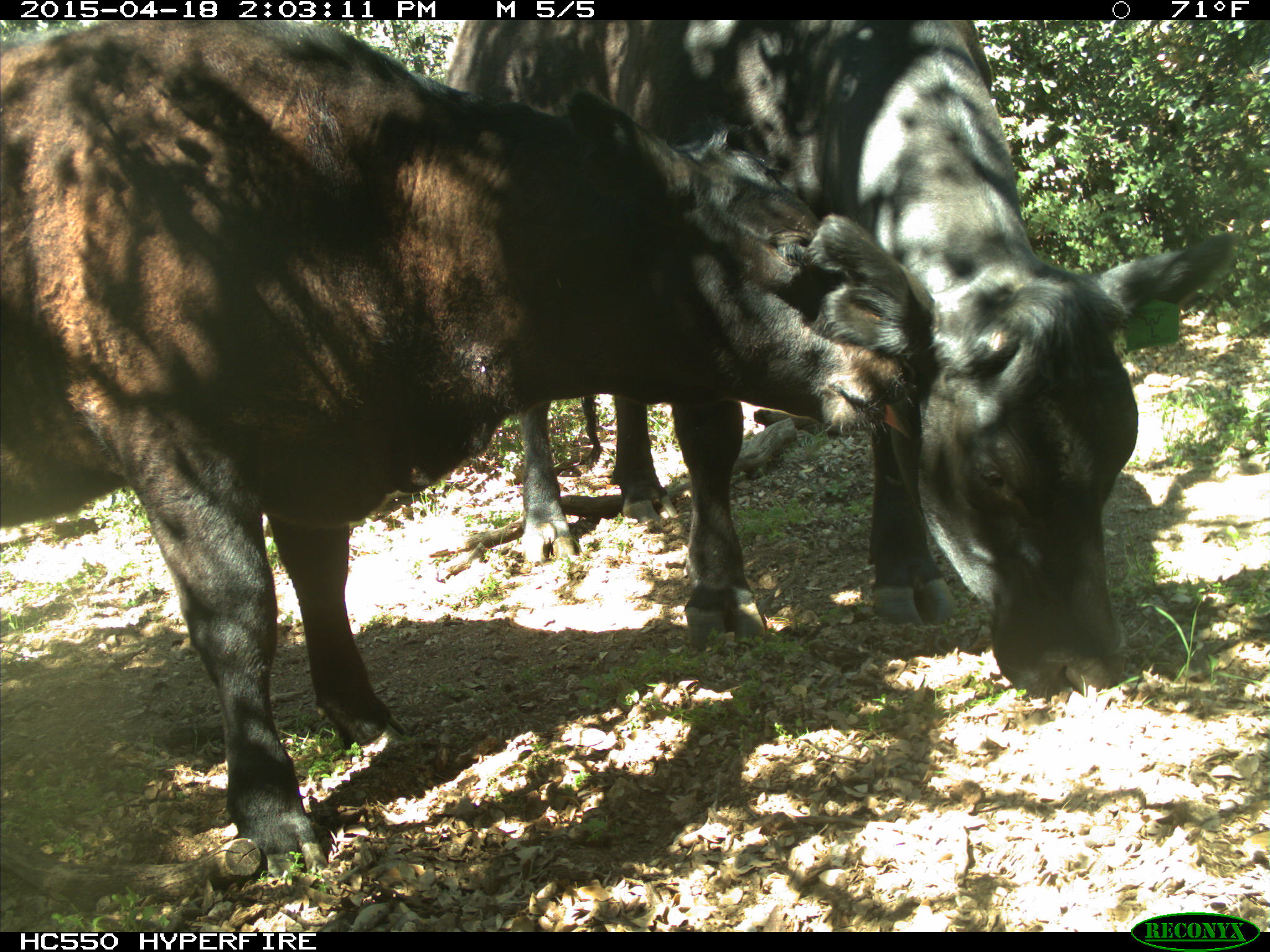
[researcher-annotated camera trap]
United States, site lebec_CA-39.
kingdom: Animalia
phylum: Chordata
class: Mammalia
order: Artiodactyla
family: Bovidae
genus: Bos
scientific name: Bos taurus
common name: domestic cow